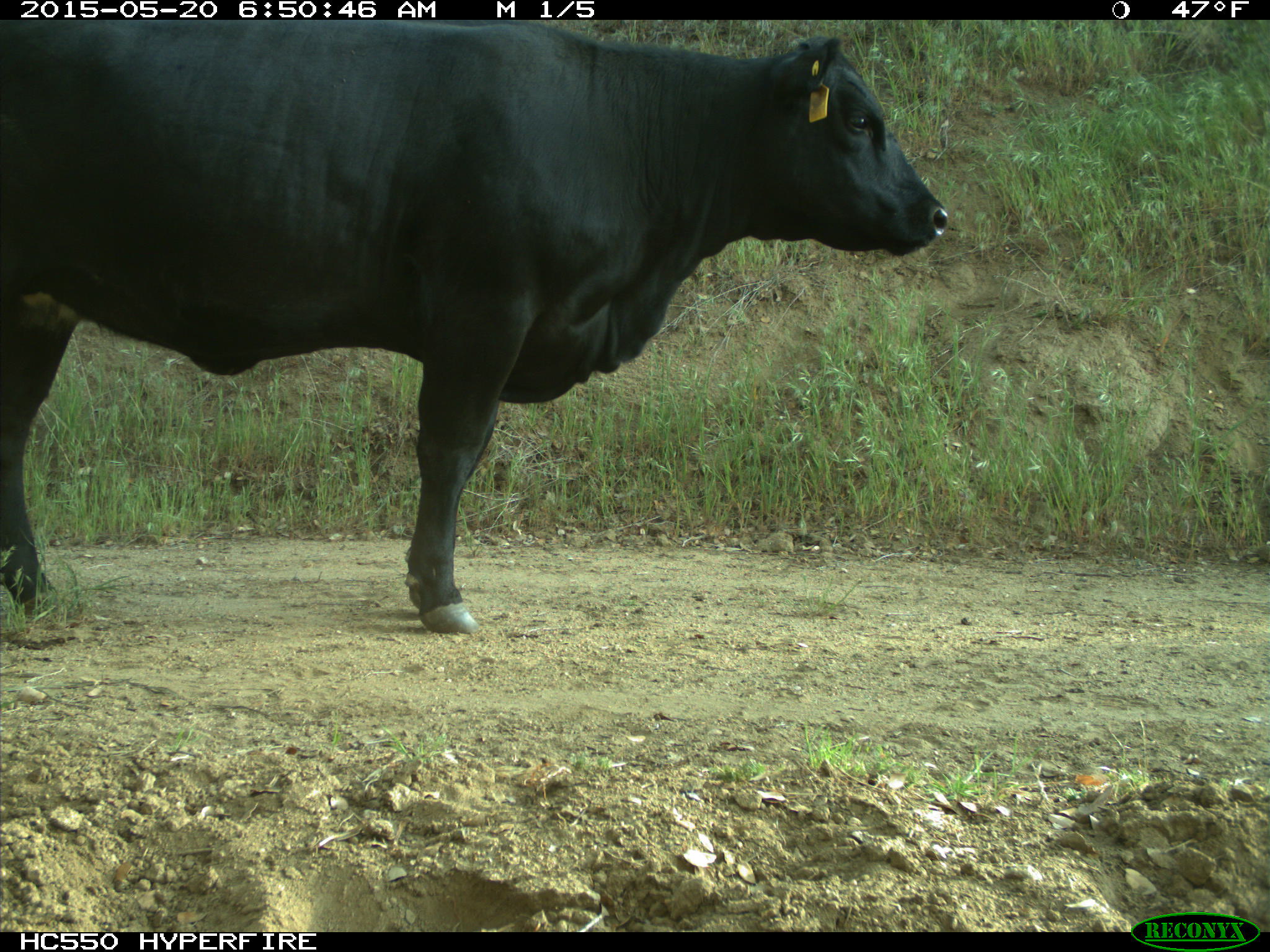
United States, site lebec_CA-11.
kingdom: Animalia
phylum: Chordata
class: Mammalia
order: Artiodactyla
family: Bovidae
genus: Bos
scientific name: Bos taurus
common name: domestic cow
Bos taurus (domestic cow).